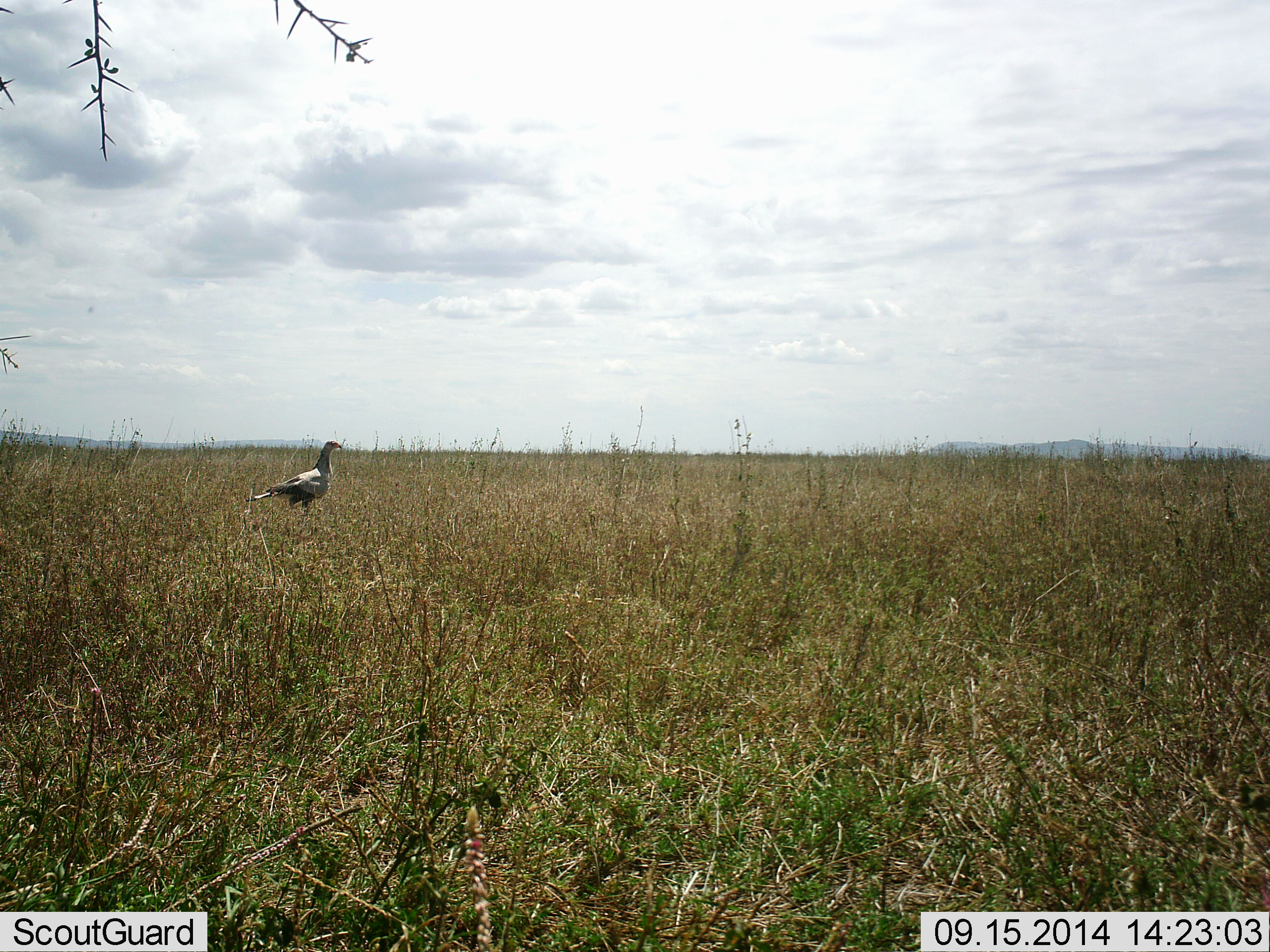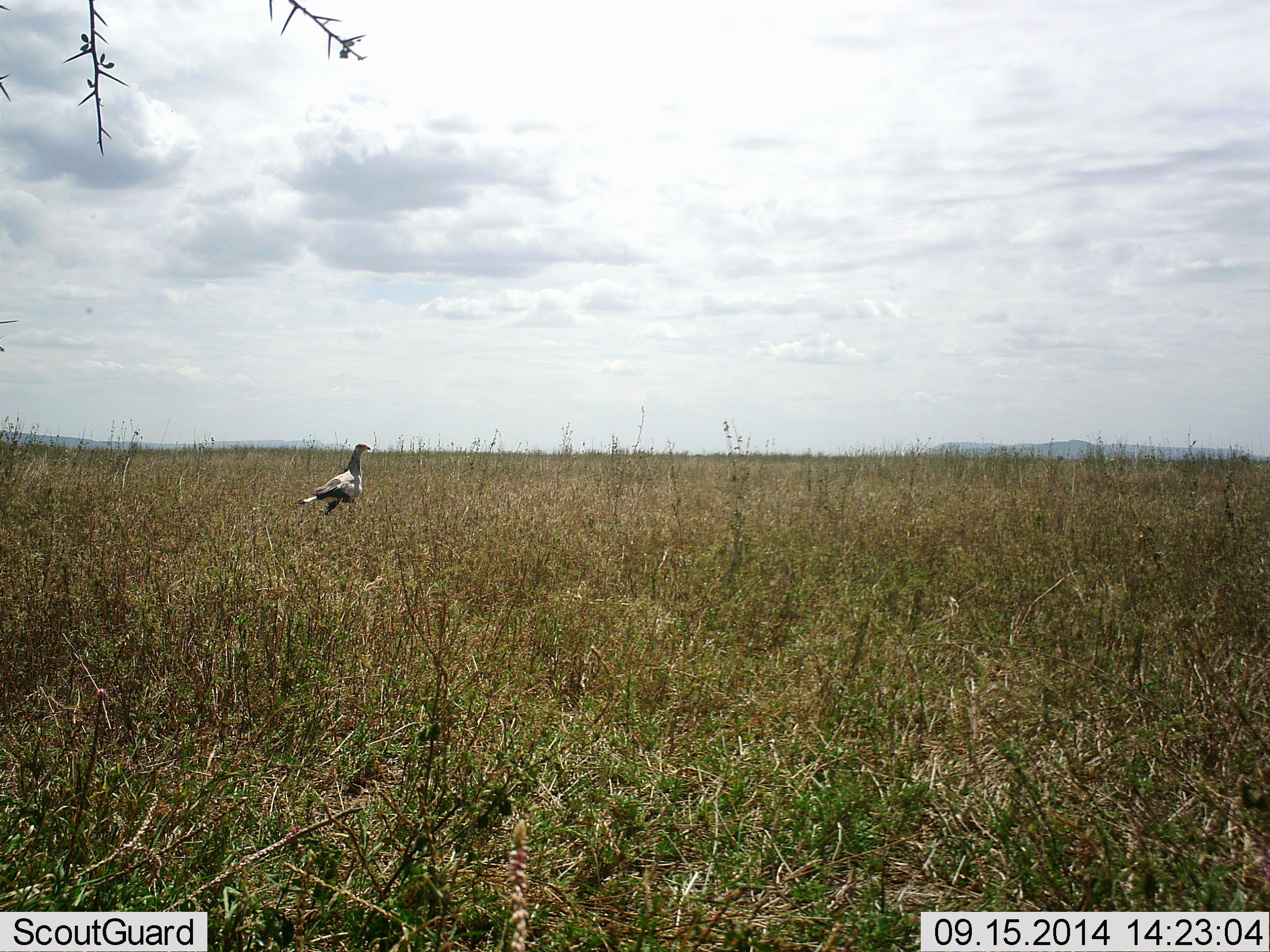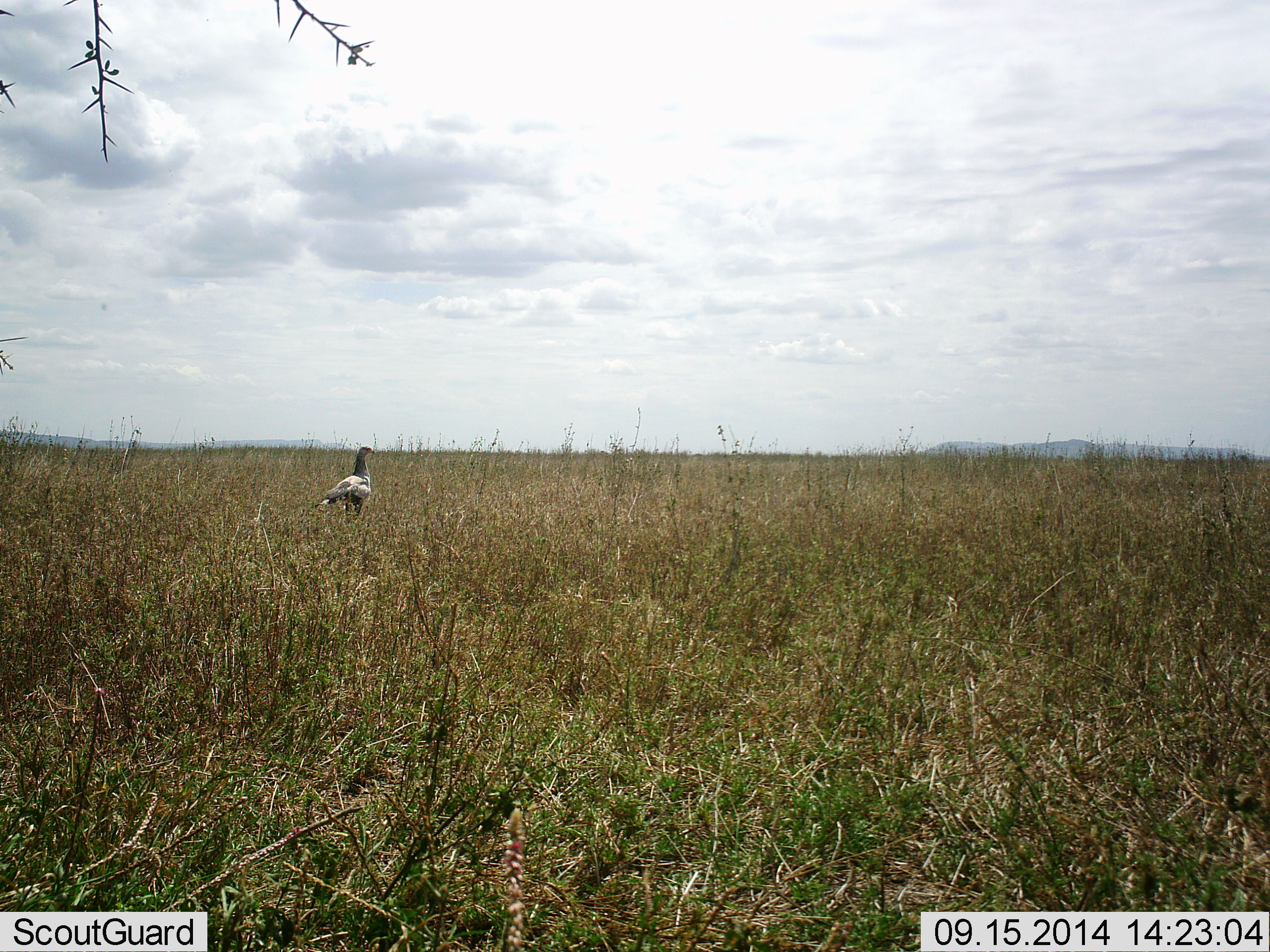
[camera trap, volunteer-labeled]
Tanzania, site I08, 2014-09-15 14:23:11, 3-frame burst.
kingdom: Animalia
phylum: Chordata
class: Aves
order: Accipitriformes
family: Sagittariidae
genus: Sagittarius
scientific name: Sagittarius serpentarius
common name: secretary bird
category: secretarybird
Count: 1.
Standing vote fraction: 0%.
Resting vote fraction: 0%.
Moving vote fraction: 100%.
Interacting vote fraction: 0%.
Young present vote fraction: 0%.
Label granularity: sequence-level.